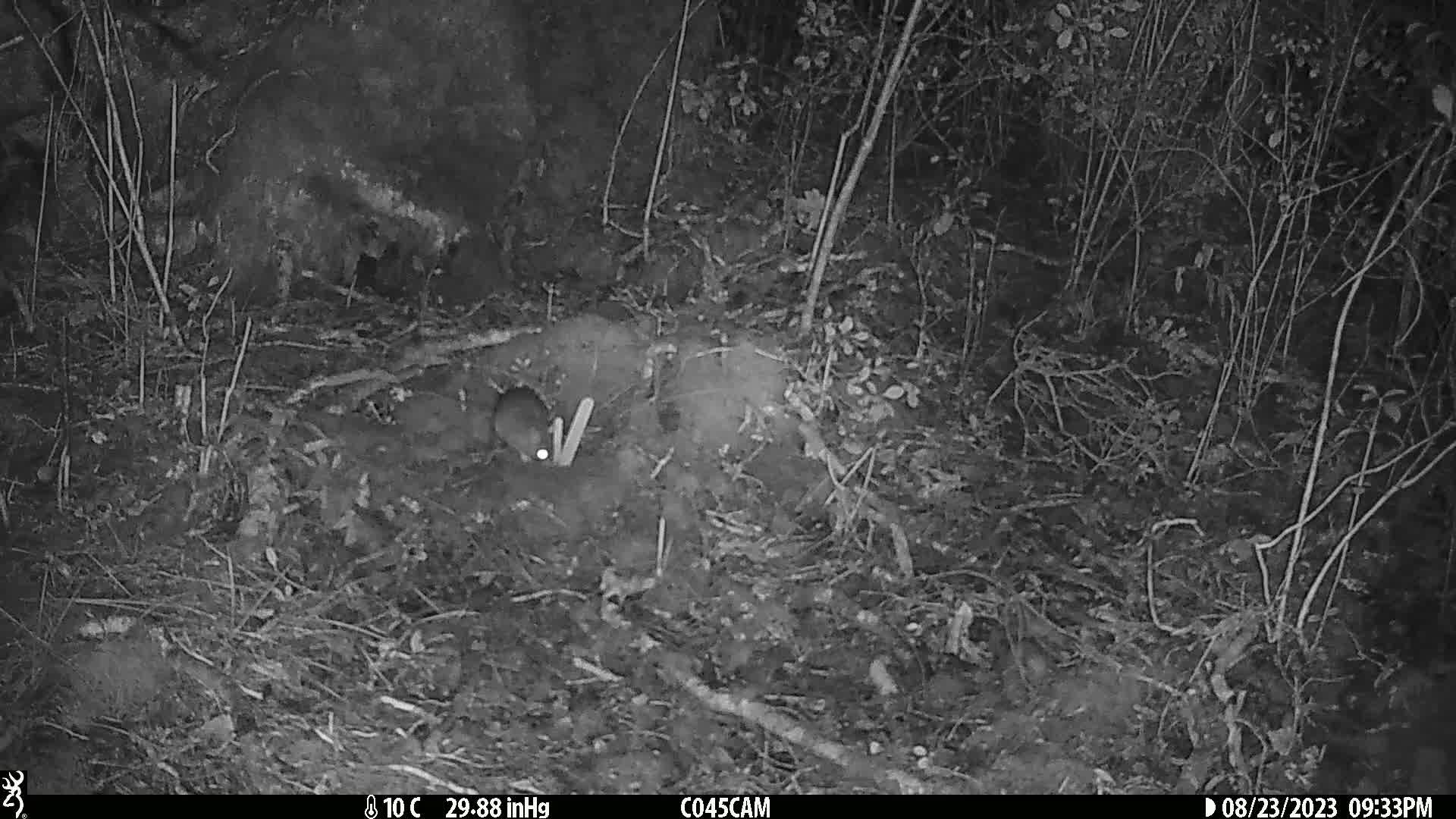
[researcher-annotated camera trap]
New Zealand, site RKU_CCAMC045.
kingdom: Animalia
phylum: Chordata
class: Mammalia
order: Rodentia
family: Muridae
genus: Rattus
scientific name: Rattus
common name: rat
Rat (Rattus).